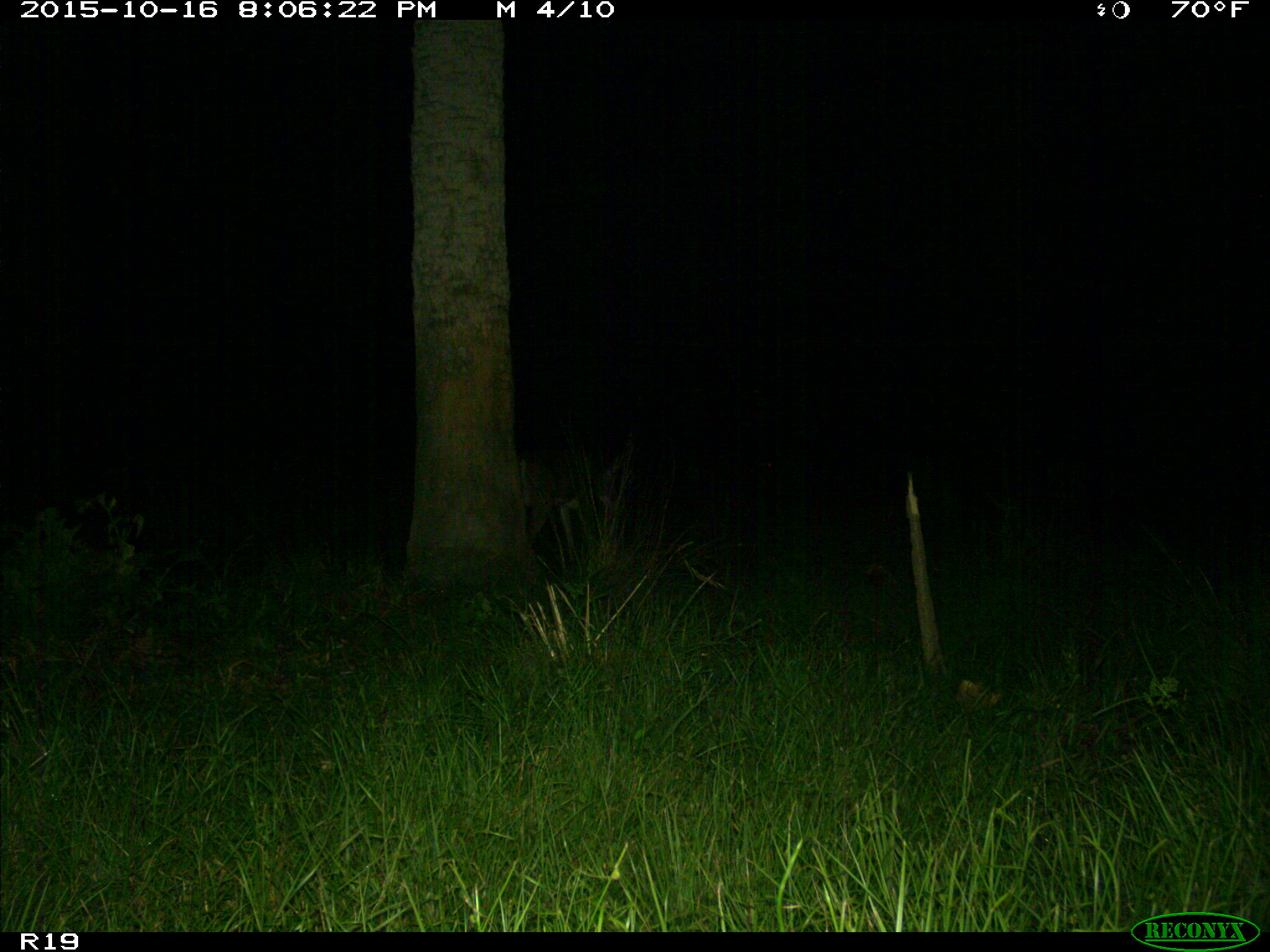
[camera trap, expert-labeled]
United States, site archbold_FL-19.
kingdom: Animalia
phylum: Chordata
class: Mammalia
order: Artiodactyla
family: Cervidae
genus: Odocoileus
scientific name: Odocoileus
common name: deer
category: unidentified deer